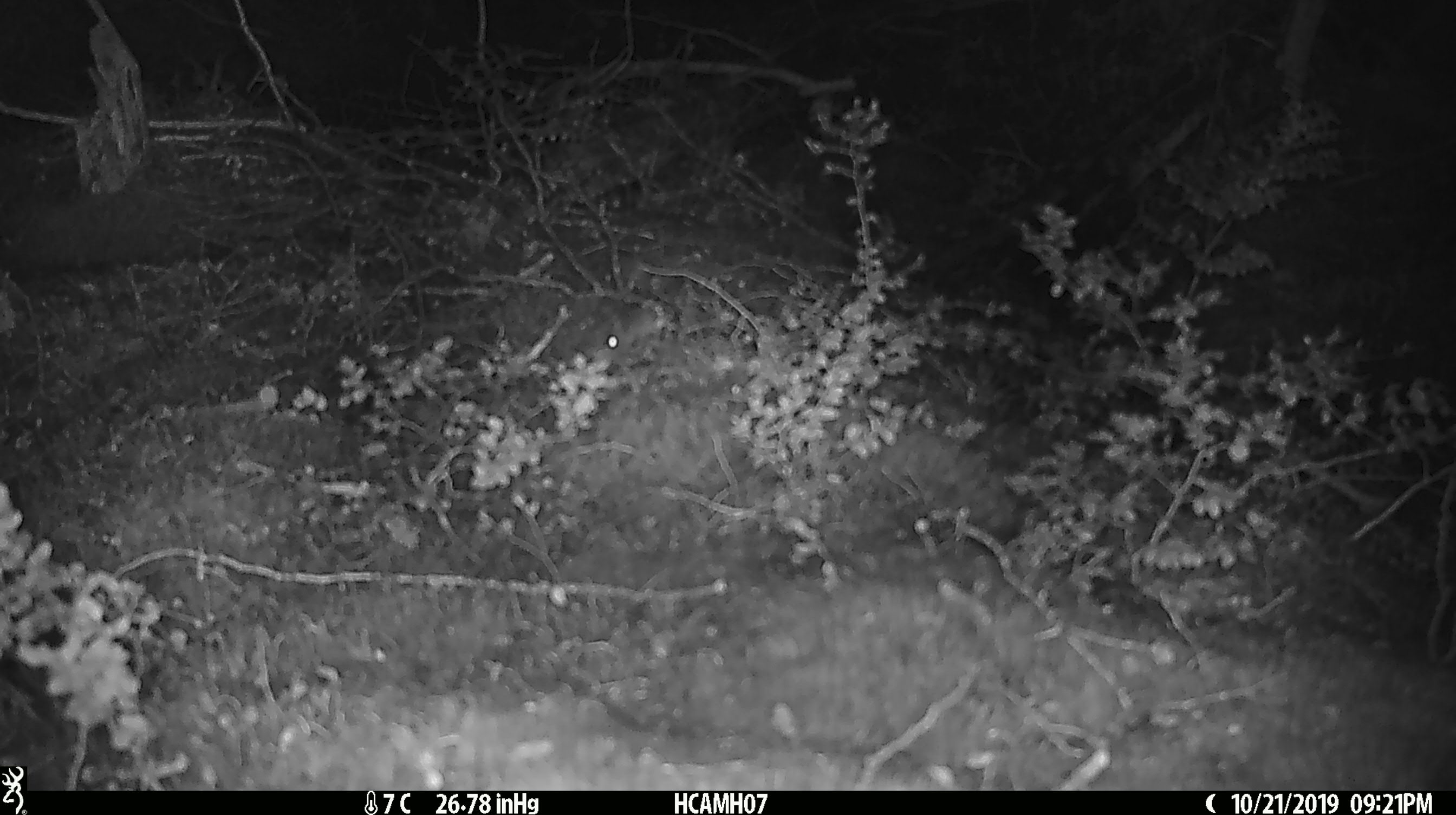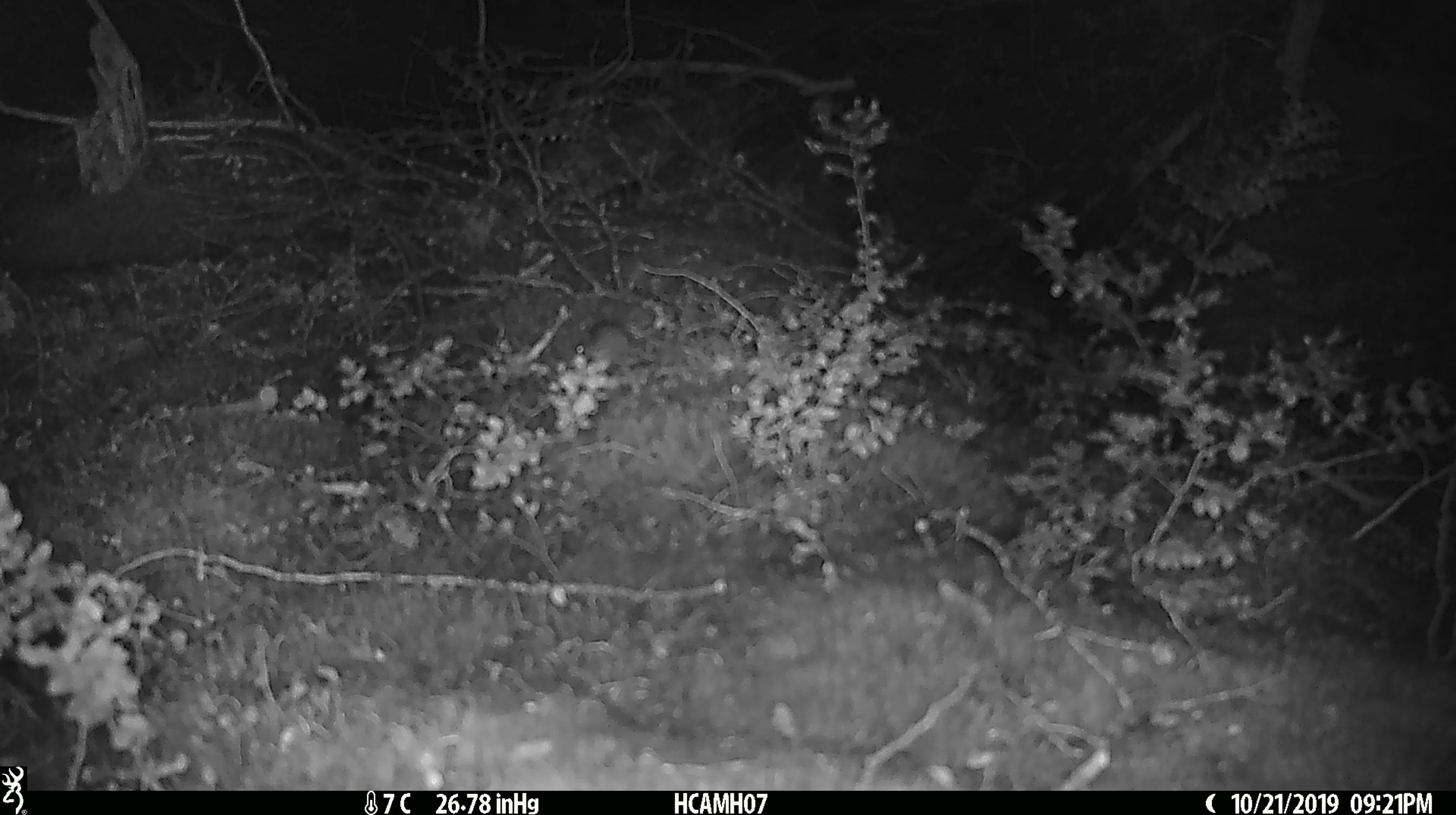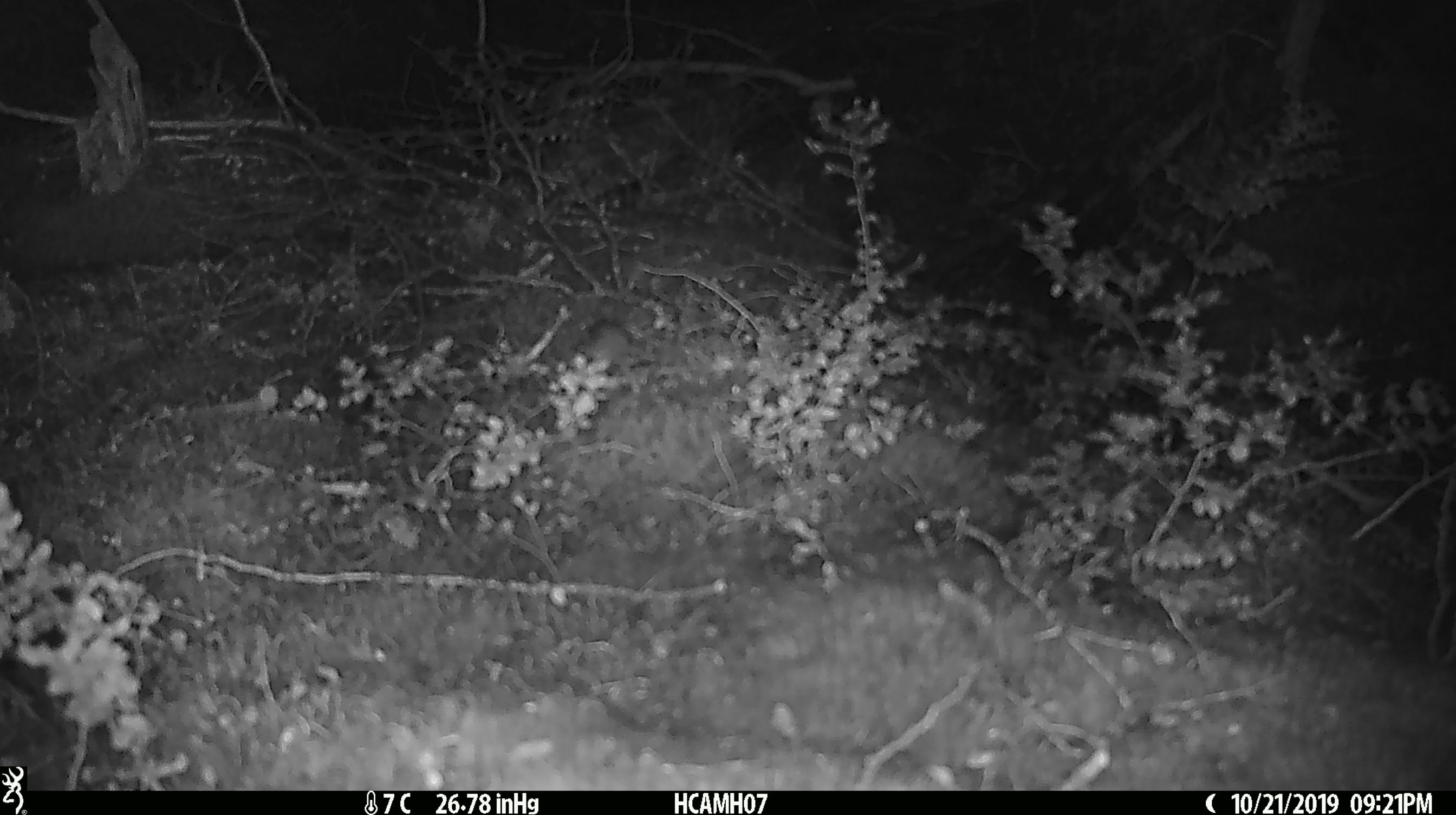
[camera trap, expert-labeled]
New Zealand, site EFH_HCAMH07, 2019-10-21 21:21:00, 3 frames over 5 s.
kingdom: Animalia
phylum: Chordata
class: Mammalia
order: Rodentia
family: Muridae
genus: Mus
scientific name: Mus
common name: mouse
Mouse (Mus).